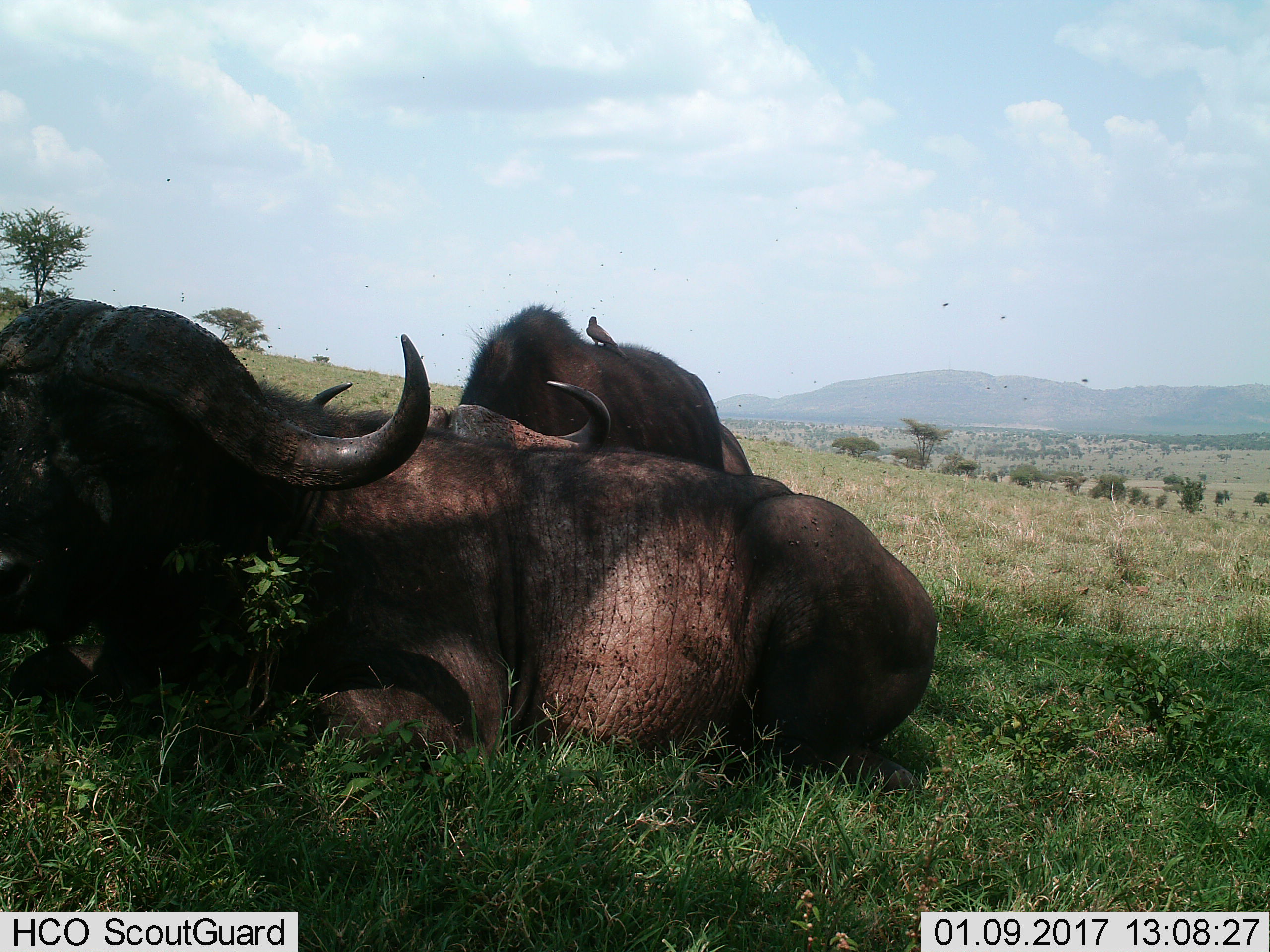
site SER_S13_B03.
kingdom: Animalia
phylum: Chordata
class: Aves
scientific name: Aves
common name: bird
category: birdother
Birdother (bird) (Aves), count 1. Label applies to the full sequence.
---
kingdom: Animalia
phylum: Chordata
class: Mammalia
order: Artiodactyla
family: Bovidae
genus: Syncerus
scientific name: Syncerus caffer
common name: african buffalo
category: buffalo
Buffalo (african buffalo) (Syncerus caffer), count 3. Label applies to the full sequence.